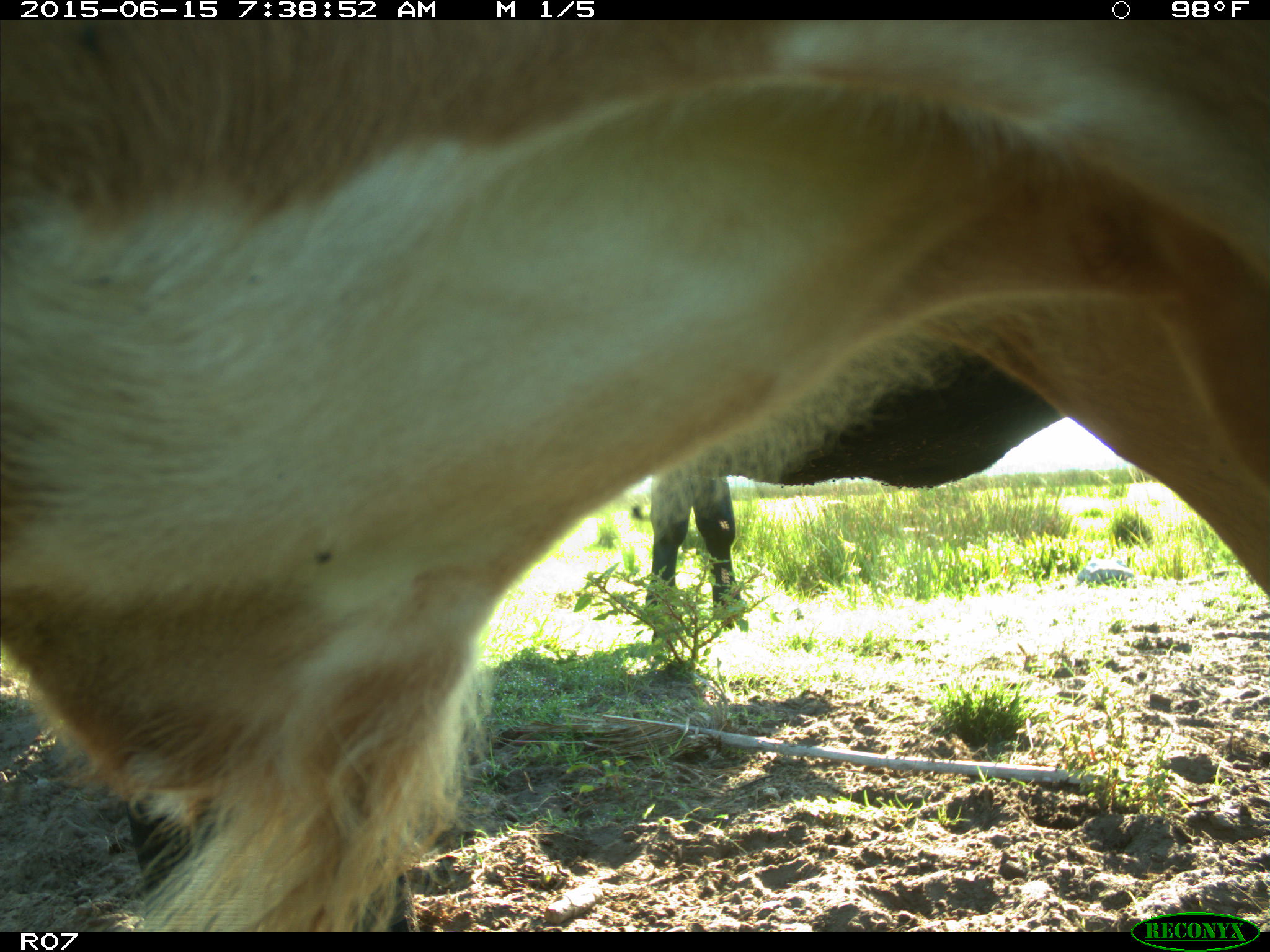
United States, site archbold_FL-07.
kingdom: Animalia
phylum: Chordata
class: Mammalia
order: Artiodactyla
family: Bovidae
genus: Bos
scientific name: Bos taurus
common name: domestic cow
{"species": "Bos taurus (domestic cow)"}